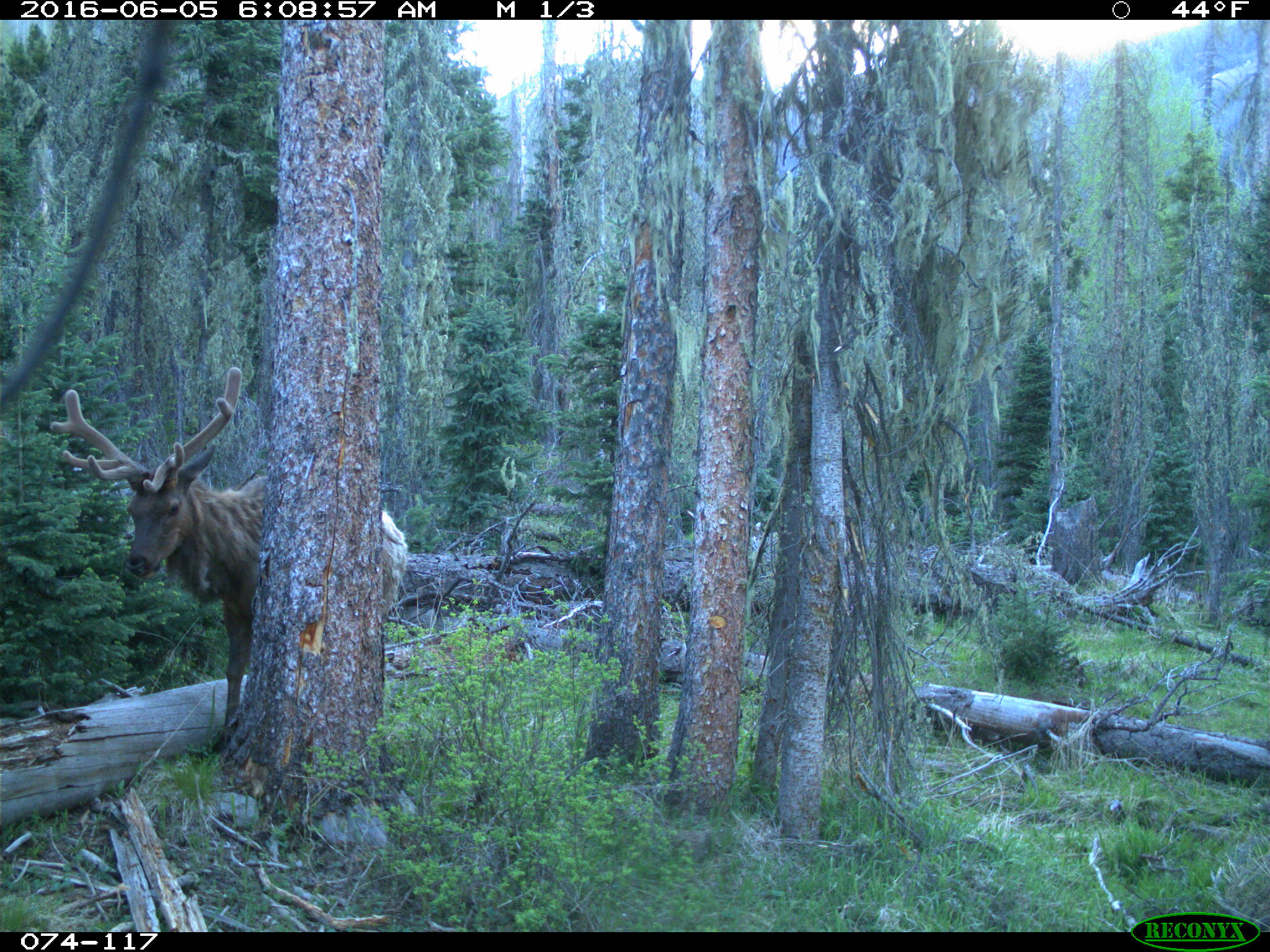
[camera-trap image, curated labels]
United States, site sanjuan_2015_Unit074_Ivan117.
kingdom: Animalia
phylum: Chordata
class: Mammalia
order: Artiodactyla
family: Cervidae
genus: Cervus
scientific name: Cervus elaphus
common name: red deer